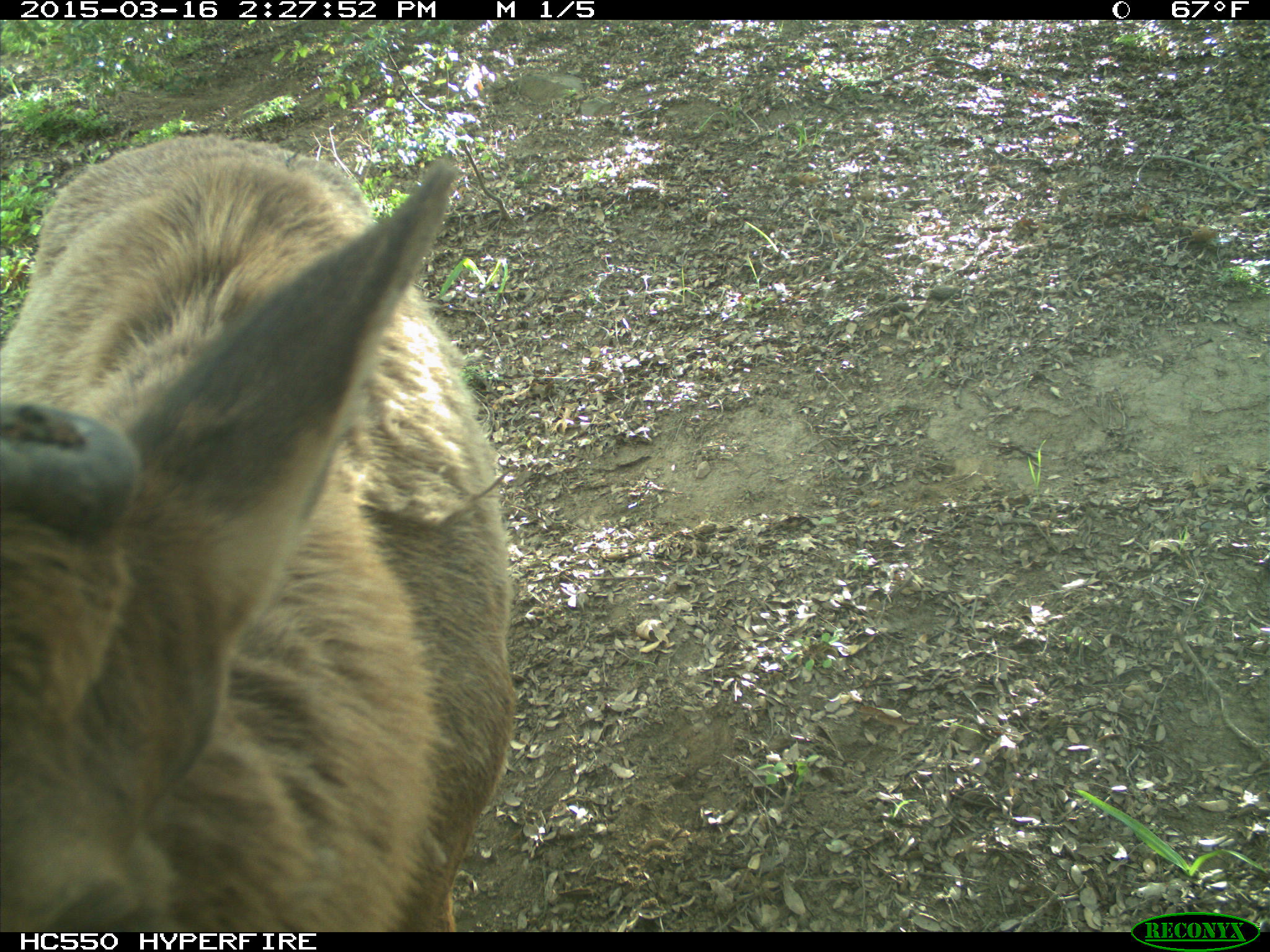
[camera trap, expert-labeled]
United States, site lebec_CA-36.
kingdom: Animalia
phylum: Chordata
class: Mammalia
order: Artiodactyla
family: Cervidae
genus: Cervus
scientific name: Cervus canadensis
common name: elk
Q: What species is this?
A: Cervus canadensis (elk).